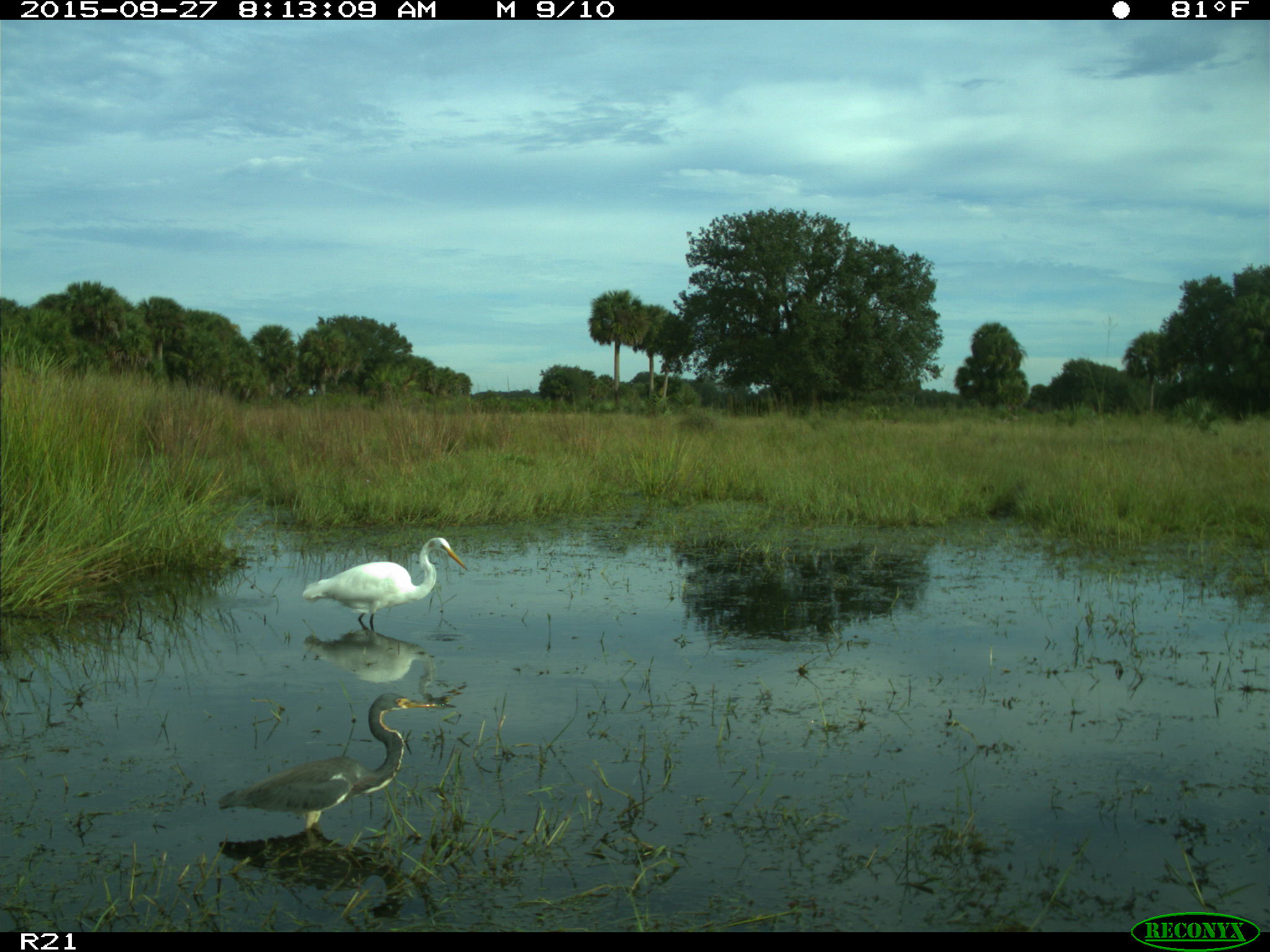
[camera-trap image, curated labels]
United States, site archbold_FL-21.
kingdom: Animalia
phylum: Chordata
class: Aves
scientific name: Aves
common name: birds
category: unidentified bird